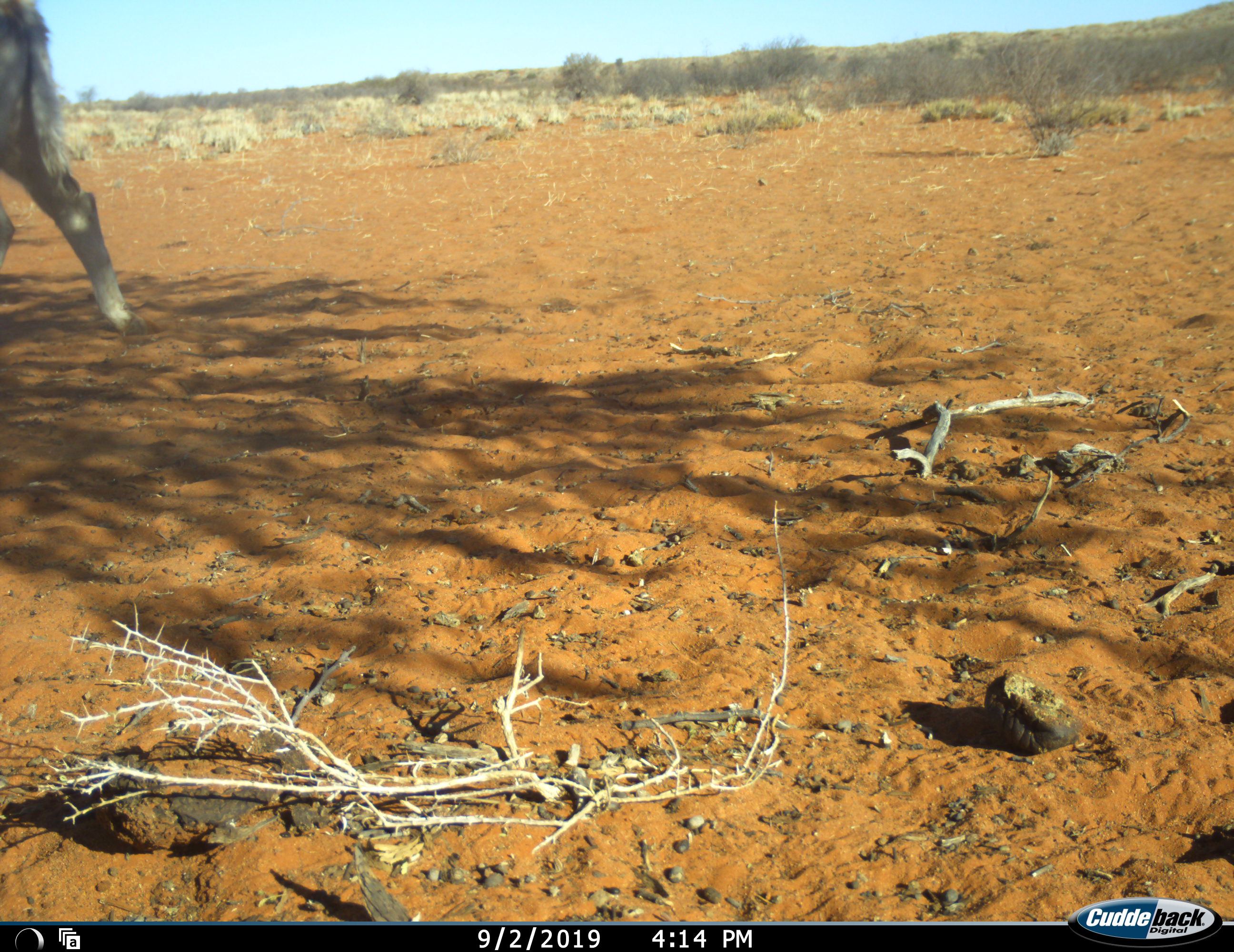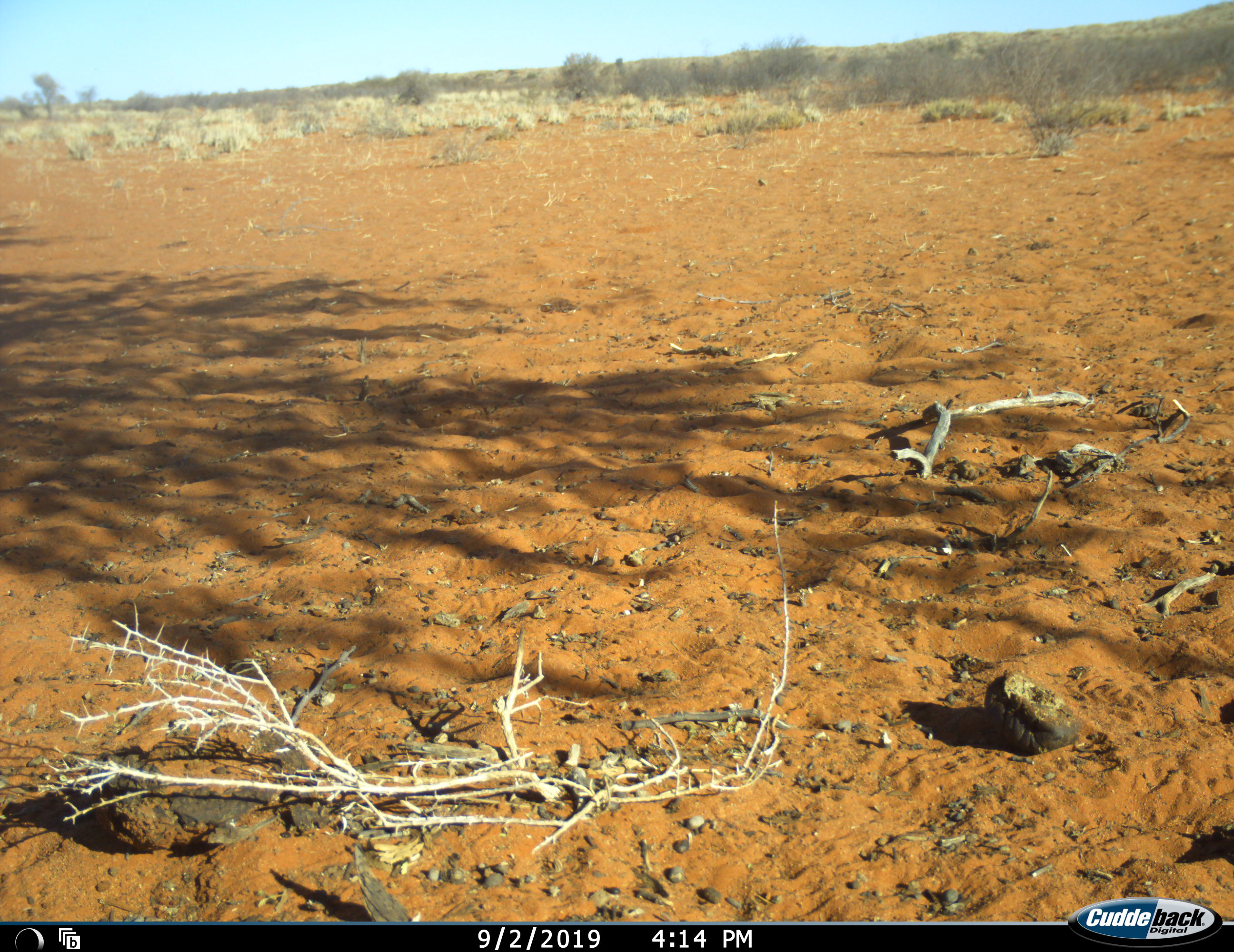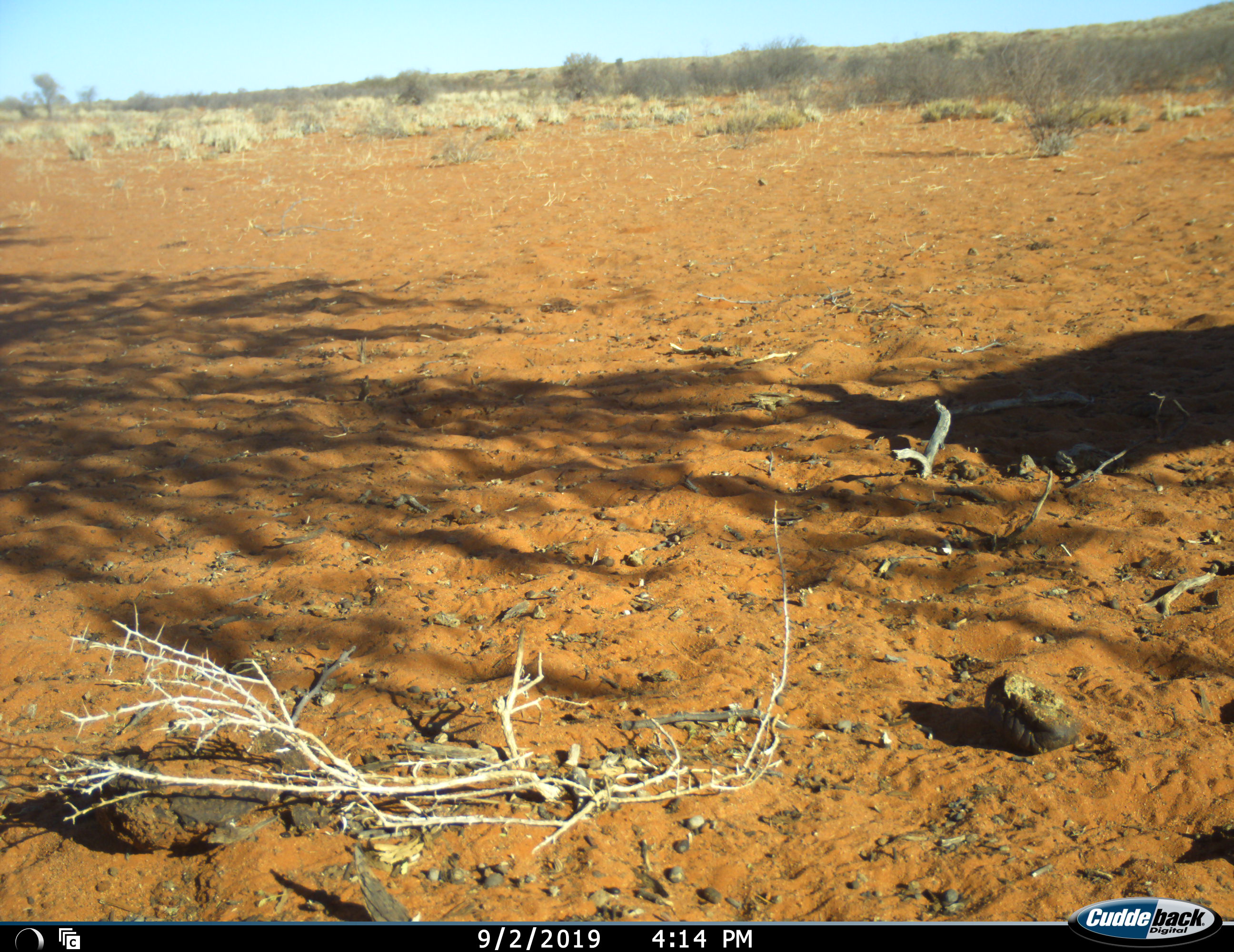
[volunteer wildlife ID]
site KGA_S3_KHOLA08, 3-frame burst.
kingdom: Animalia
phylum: Chordata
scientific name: Vertebrata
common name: domestic animal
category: domesticanimal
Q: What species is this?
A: Domesticanimal (domestic animal) (Vertebrata).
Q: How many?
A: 1.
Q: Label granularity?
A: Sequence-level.